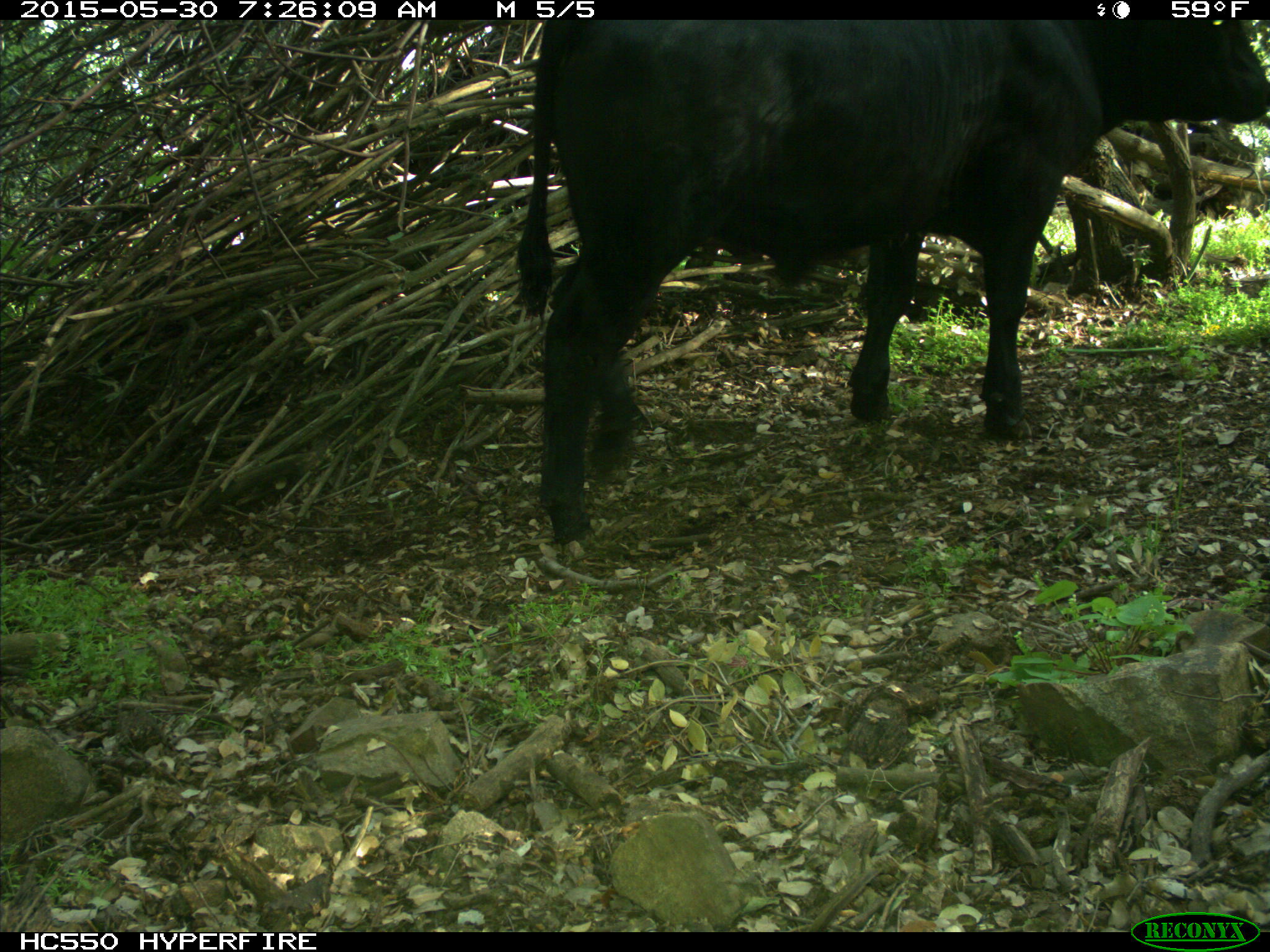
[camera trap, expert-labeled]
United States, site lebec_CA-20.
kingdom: Animalia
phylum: Chordata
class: Mammalia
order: Artiodactyla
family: Bovidae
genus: Bos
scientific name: Bos taurus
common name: domestic cow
Bos taurus (domestic cow).